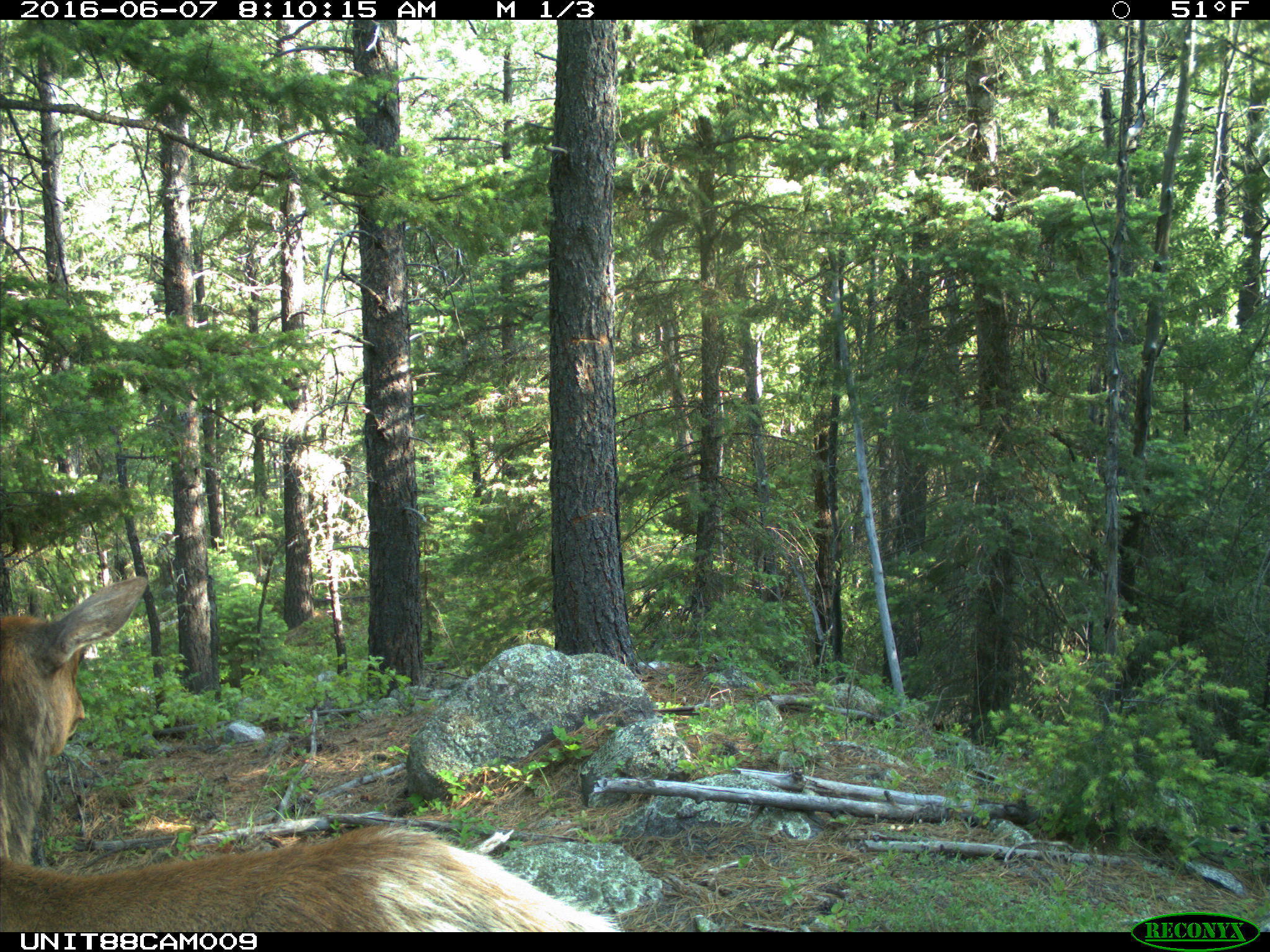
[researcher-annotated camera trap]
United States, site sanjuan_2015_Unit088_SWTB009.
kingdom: Animalia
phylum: Chordata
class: Mammalia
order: Artiodactyla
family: Cervidae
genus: Cervus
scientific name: Cervus elaphus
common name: red deer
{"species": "Cervus elaphus (red deer)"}